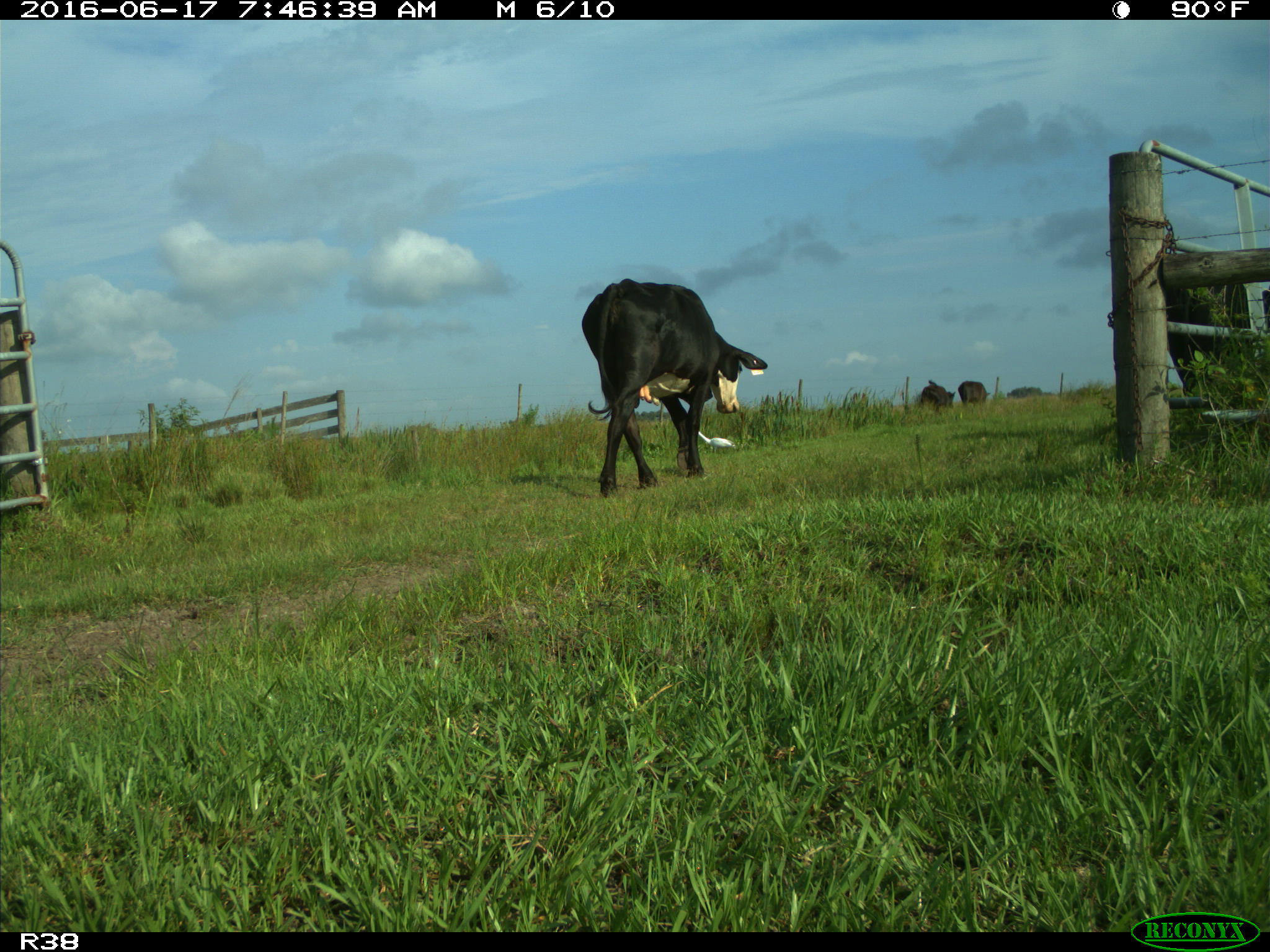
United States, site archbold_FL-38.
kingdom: Animalia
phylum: Chordata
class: Mammalia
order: Artiodactyla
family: Bovidae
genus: Bos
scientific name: Bos taurus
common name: domestic cow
Bos taurus (domestic cow).